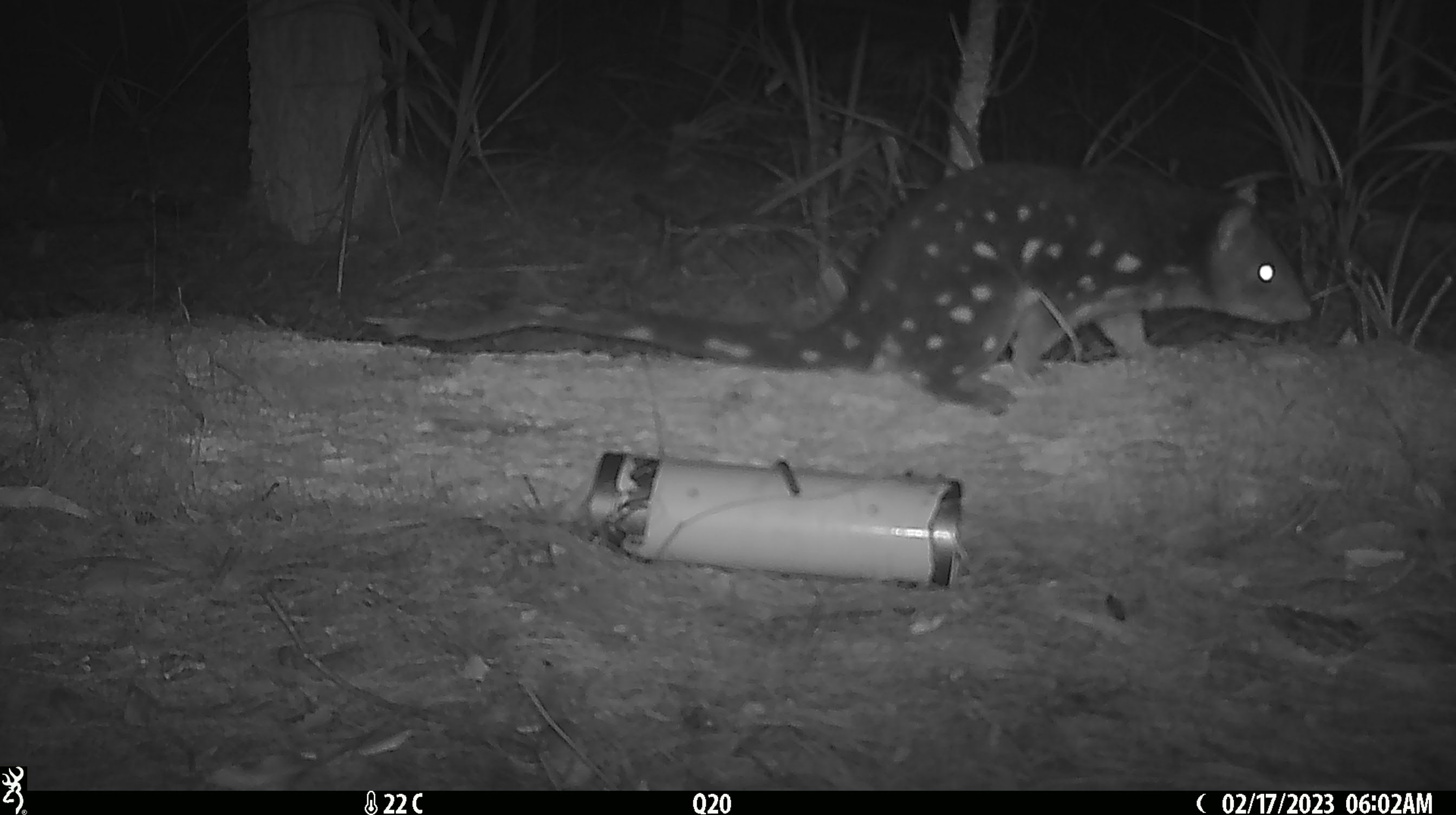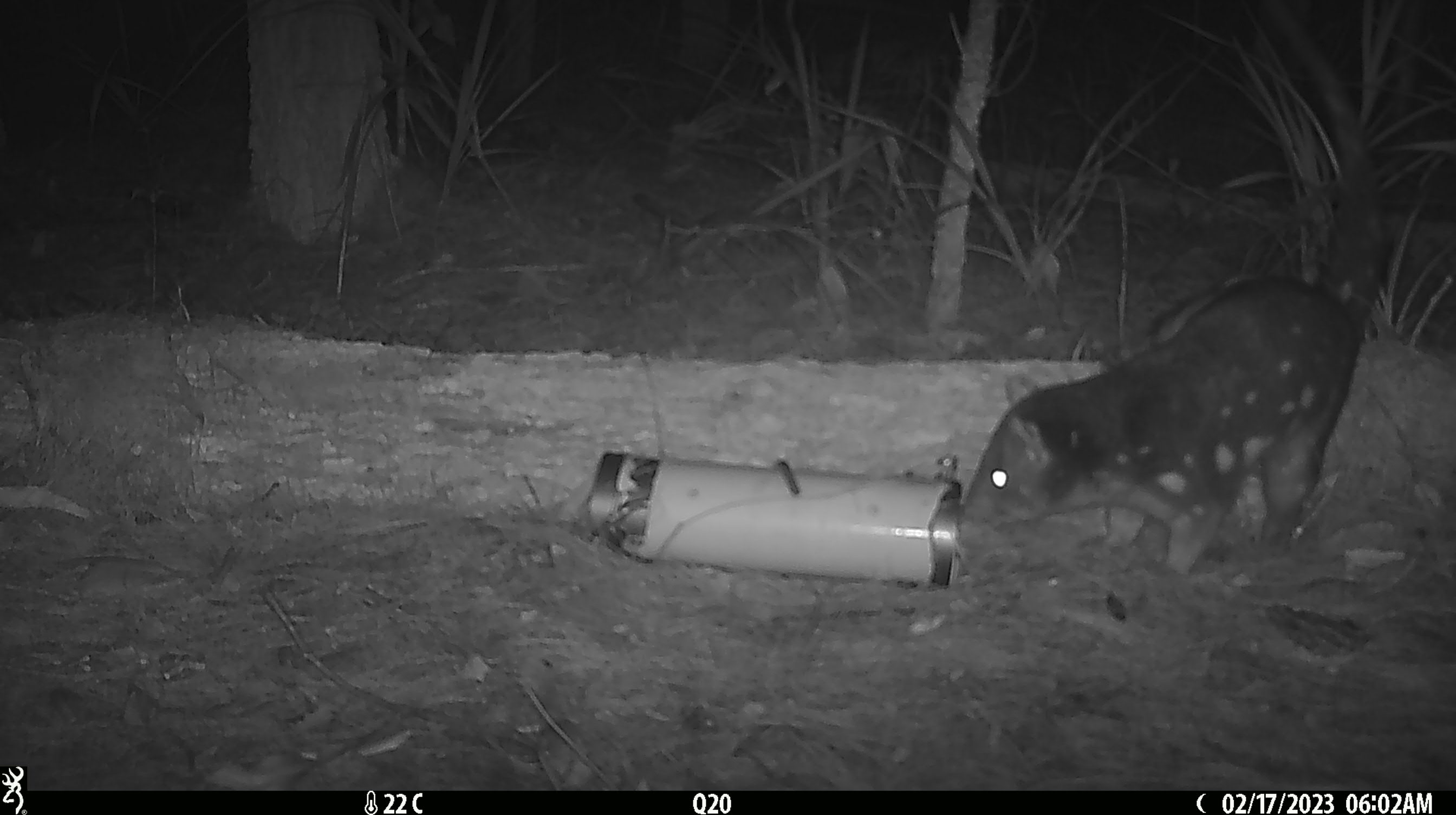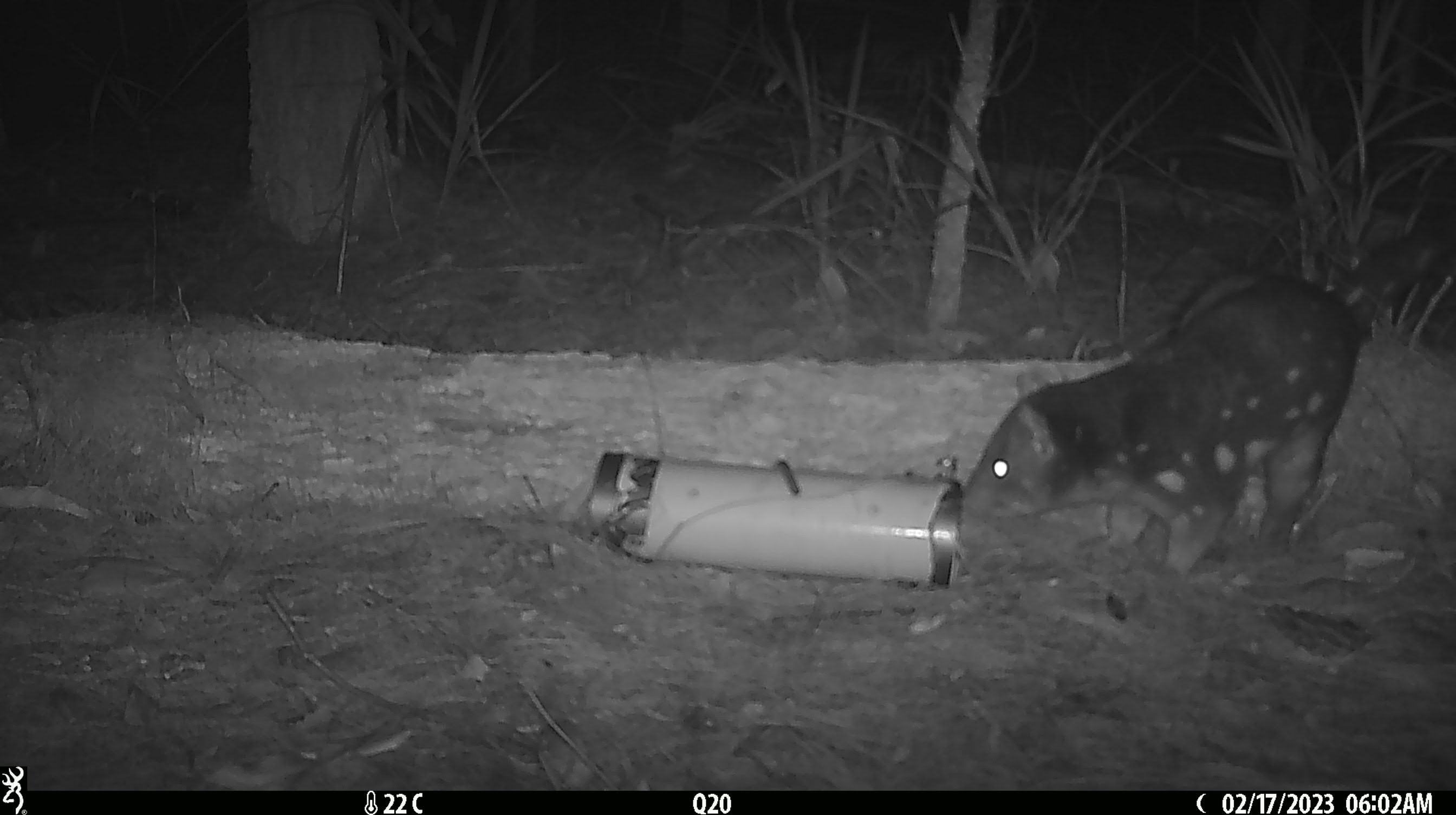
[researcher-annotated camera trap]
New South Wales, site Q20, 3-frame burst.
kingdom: Animalia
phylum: Chordata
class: Mammalia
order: Dasyuromorphia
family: Dasyuridae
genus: Dasyurus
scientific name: Dasyurus maculatus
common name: spotted-tailed quoll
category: quoll